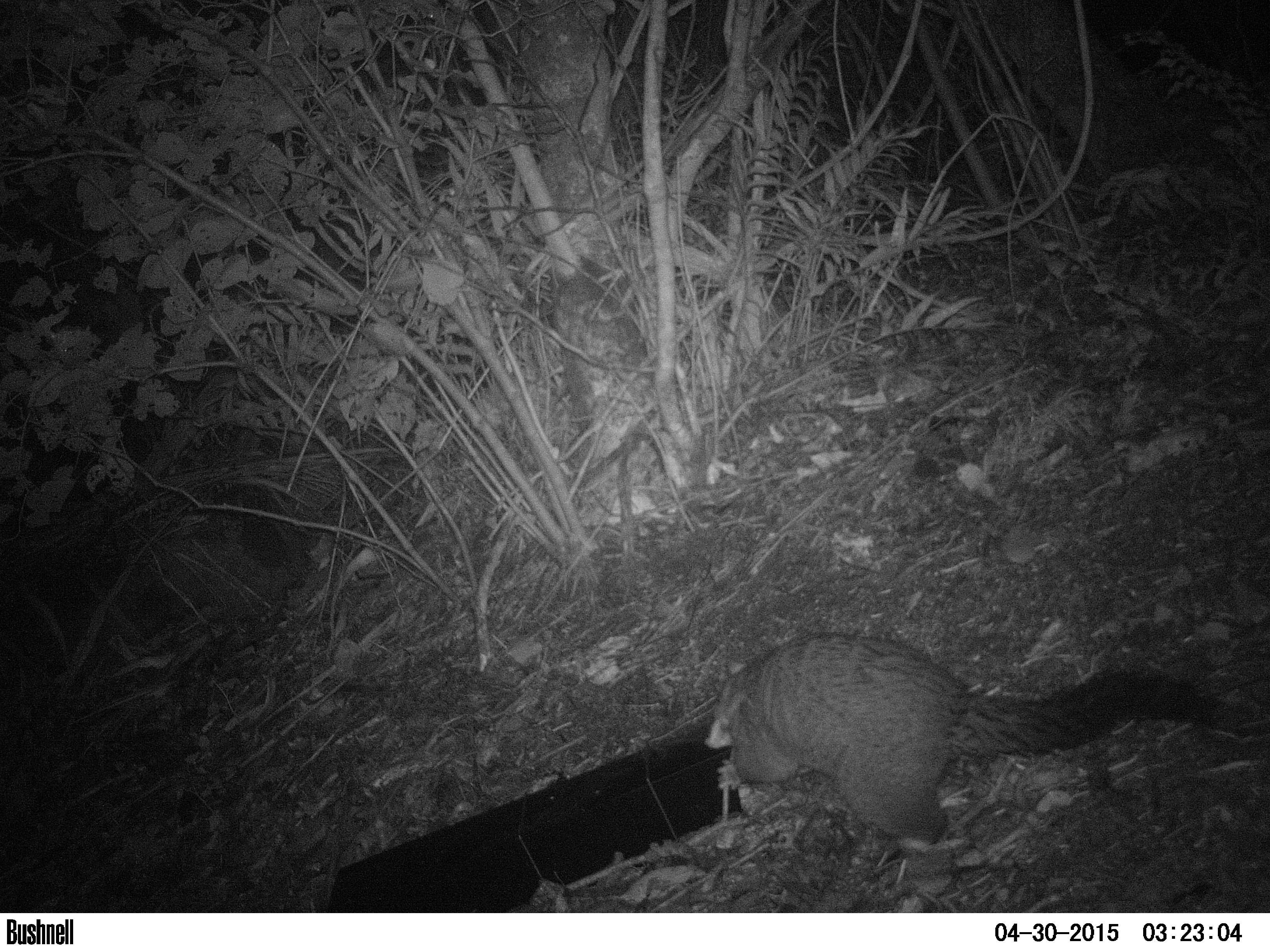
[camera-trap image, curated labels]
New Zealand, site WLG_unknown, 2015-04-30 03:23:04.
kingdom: Animalia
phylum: Chordata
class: Mammalia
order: Diprotodontia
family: Phalangeridae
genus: Trichosurus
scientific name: Trichosurus vulpecula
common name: common brushtail possum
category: possum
Possum (common brushtail possum) (Trichosurus vulpecula).